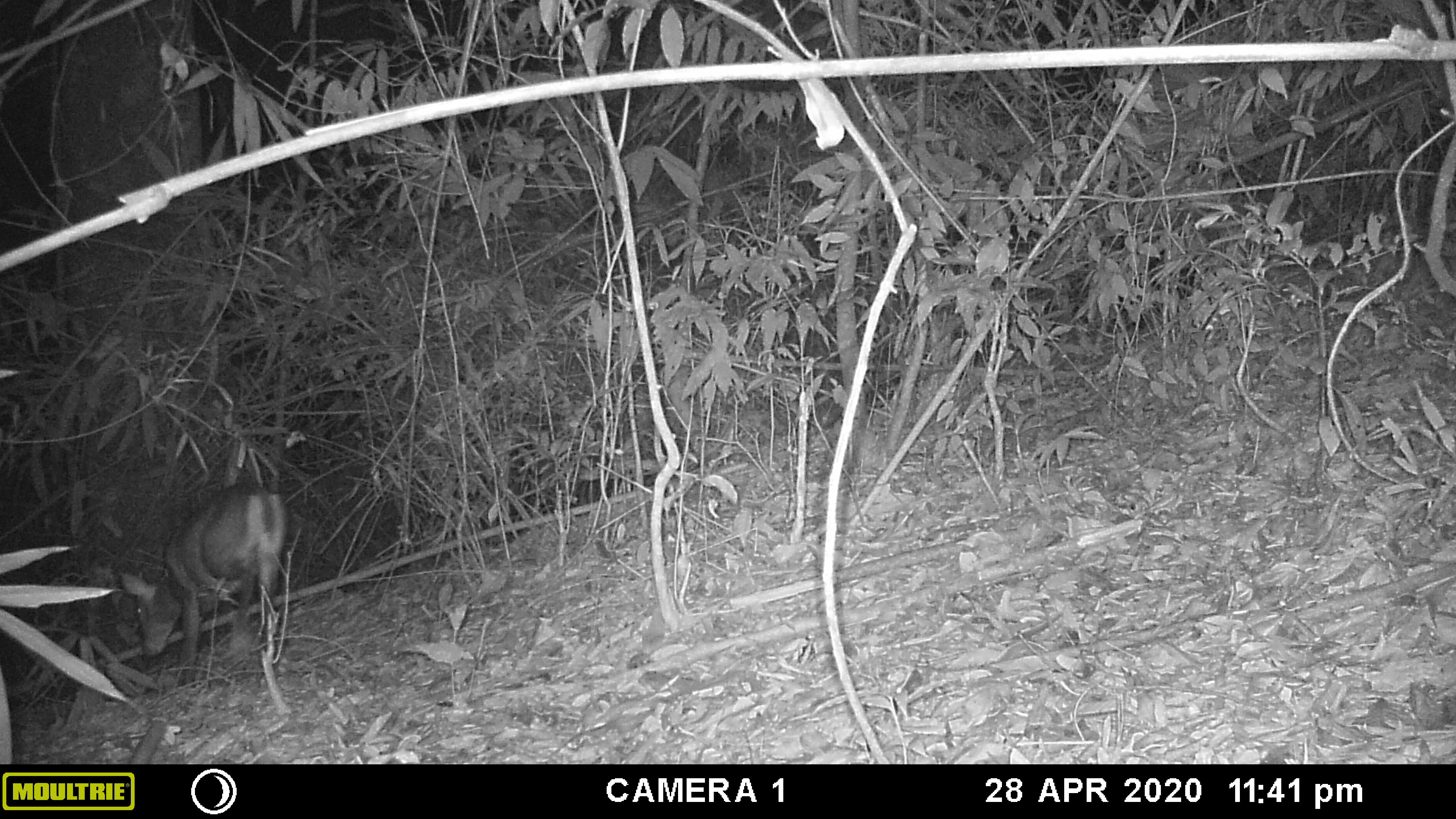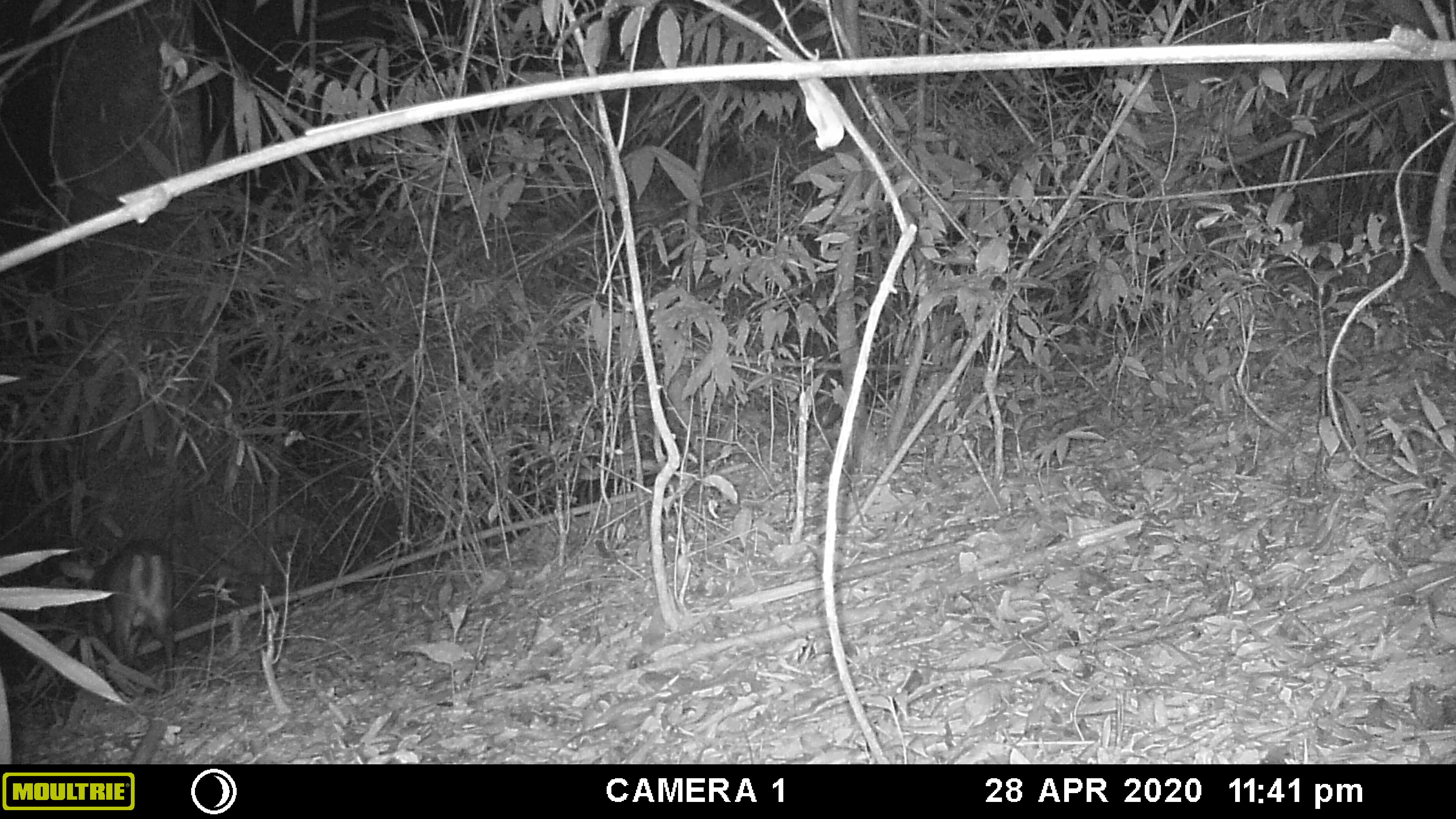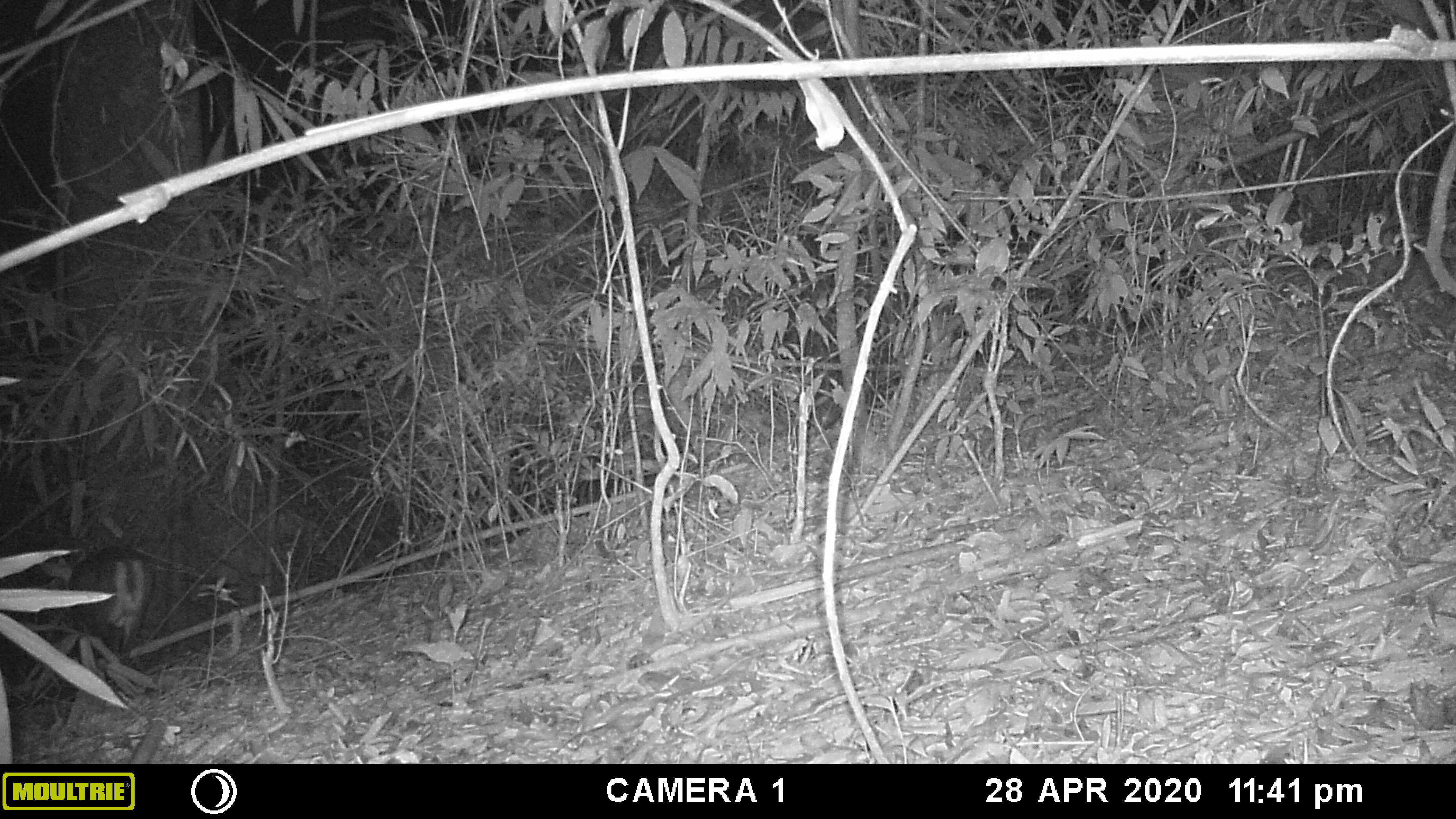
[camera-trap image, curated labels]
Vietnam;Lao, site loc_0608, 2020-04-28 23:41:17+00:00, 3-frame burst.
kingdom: Animalia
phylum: Chordata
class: Mammalia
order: Artiodactyla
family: Cervidae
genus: Muntiacus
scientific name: Muntiacus rooseveltorum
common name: roosevelt's muntjac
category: roosevelts muntjac group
Roosevelts muntjac group (roosevelt's muntjac) (Muntiacus rooseveltorum). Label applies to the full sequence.